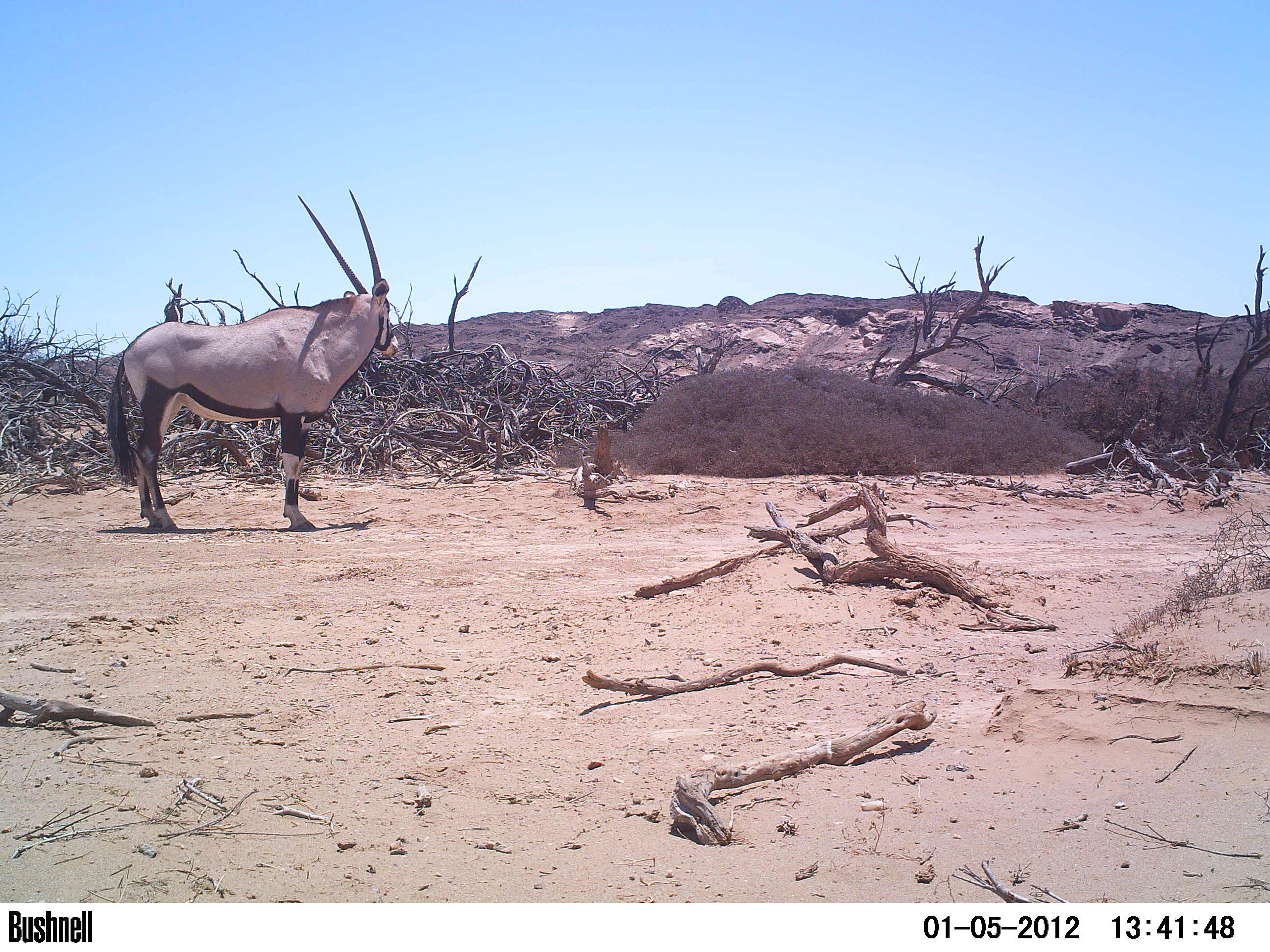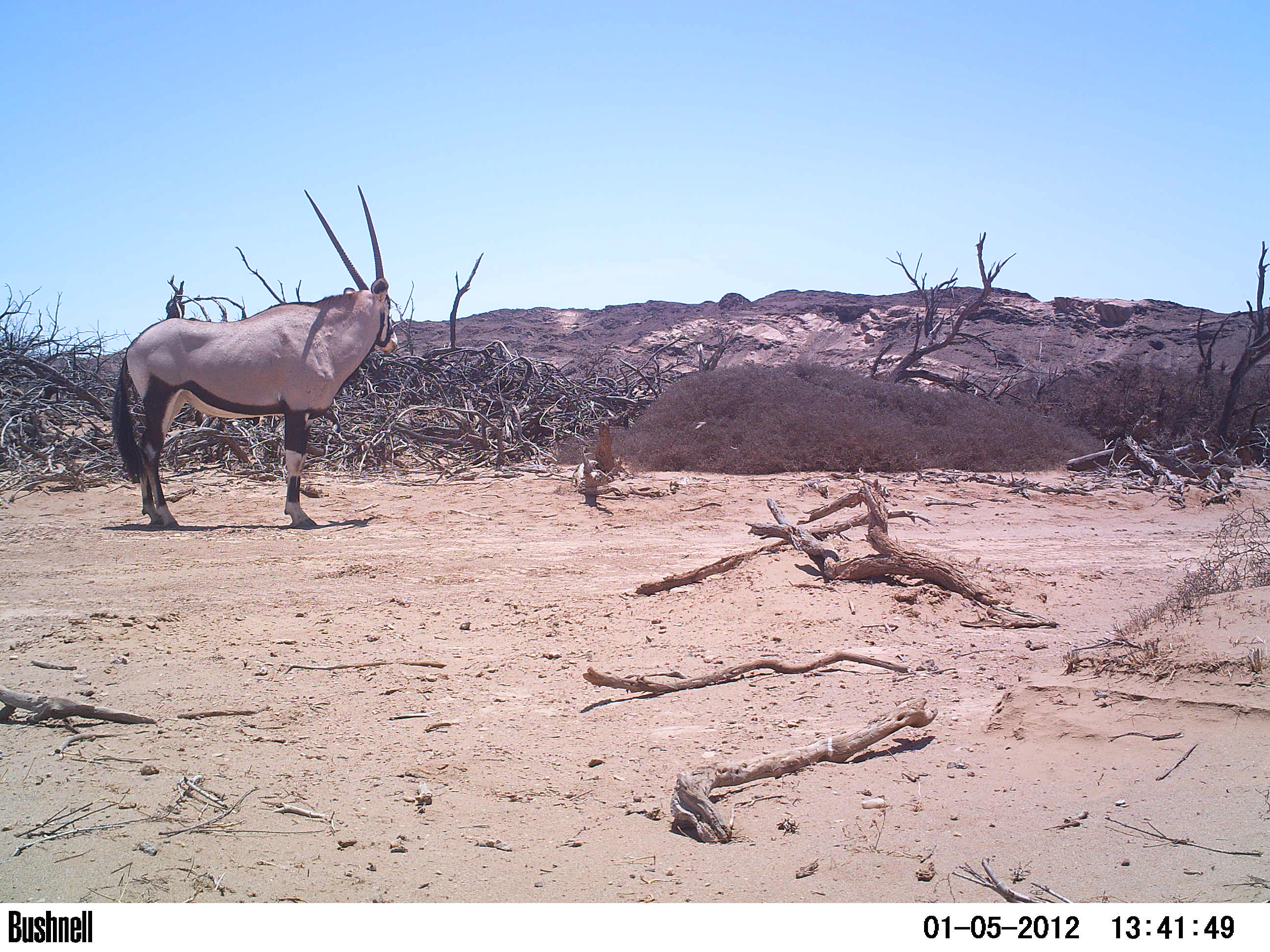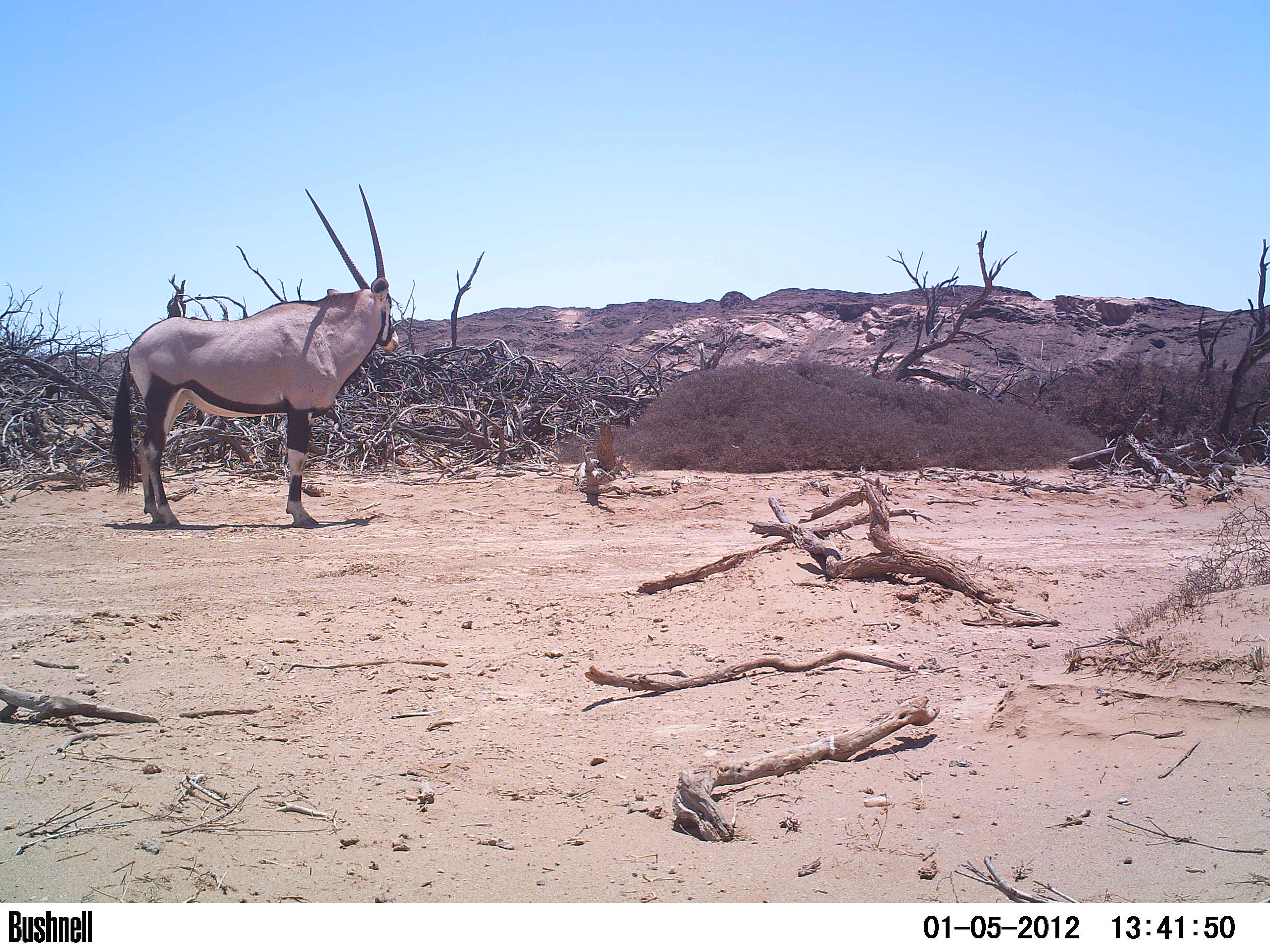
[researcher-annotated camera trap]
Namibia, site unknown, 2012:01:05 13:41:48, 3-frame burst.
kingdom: Animalia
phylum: Chordata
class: Mammalia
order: Artiodactyla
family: Bovidae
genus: Oryx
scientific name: Oryx gazella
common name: gemsbok